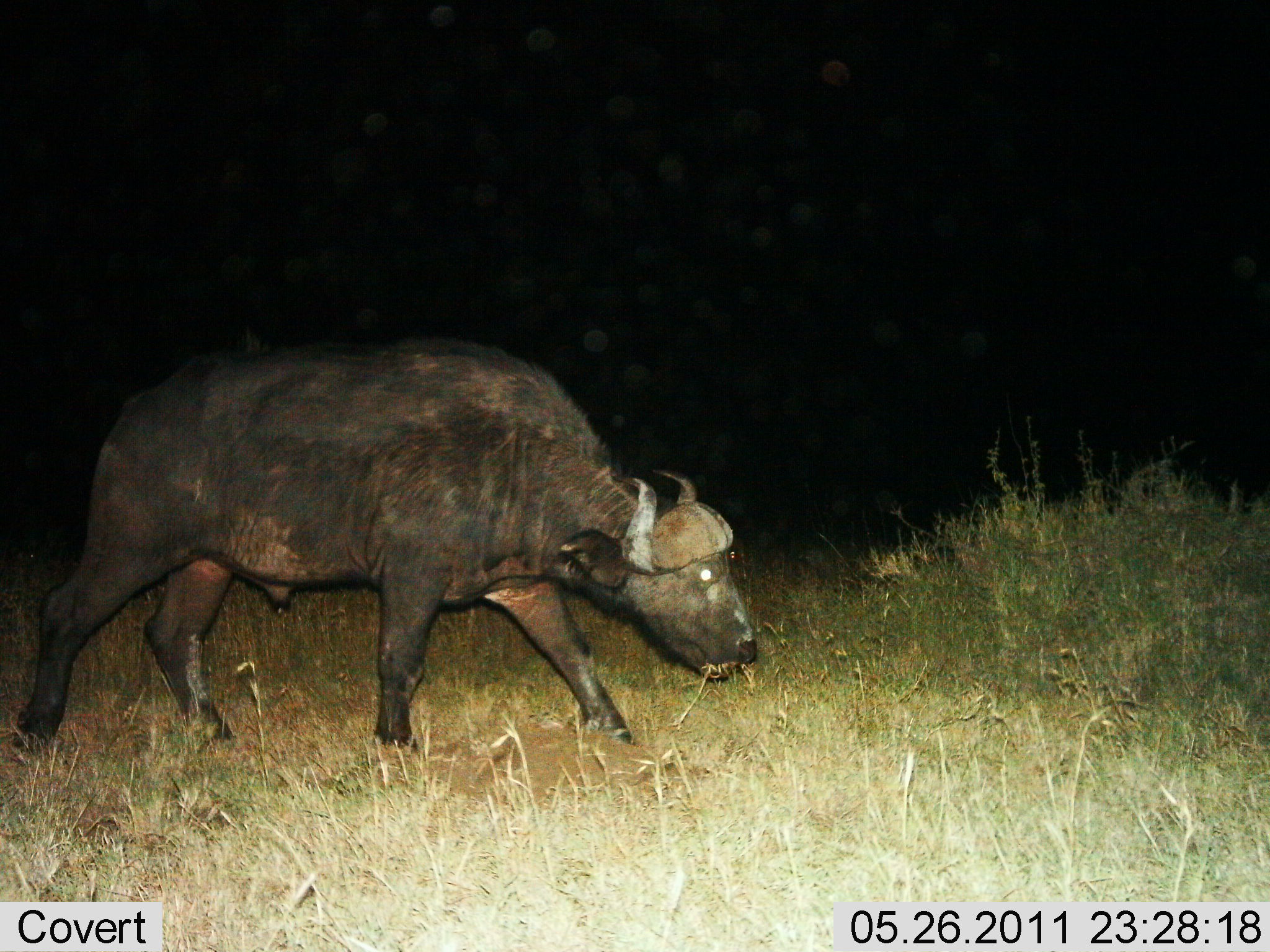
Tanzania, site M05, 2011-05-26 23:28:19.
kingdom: Animalia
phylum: Chordata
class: Mammalia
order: Artiodactyla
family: Bovidae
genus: Syncerus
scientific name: Syncerus caffer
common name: cape buffalo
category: buffalo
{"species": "buffalo (cape buffalo) (Syncerus caffer)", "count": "1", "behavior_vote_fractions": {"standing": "10%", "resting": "0%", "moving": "80%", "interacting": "0%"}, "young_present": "0%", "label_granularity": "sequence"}